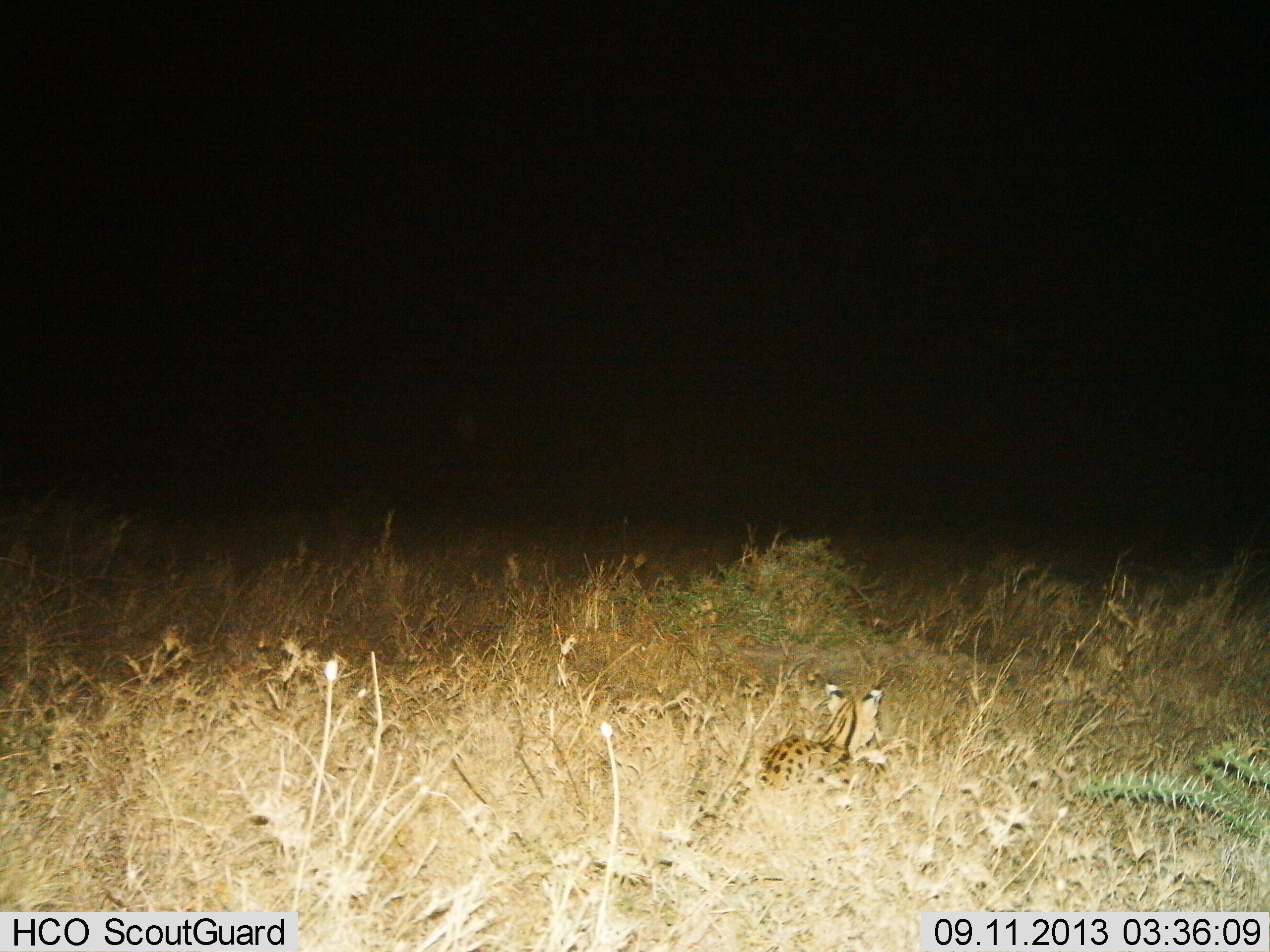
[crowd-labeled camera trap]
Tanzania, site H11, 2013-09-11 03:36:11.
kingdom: Animalia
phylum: Chordata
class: Mammalia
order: Carnivora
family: Felidae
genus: Leptailurus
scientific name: Leptailurus serval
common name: serval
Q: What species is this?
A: Serval (Leptailurus serval).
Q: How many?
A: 1.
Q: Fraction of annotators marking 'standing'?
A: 10%.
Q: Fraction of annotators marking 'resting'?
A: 85%.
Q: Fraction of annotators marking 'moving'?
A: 5%.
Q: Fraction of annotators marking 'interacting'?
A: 5%.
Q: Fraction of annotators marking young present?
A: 0%.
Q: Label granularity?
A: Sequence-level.